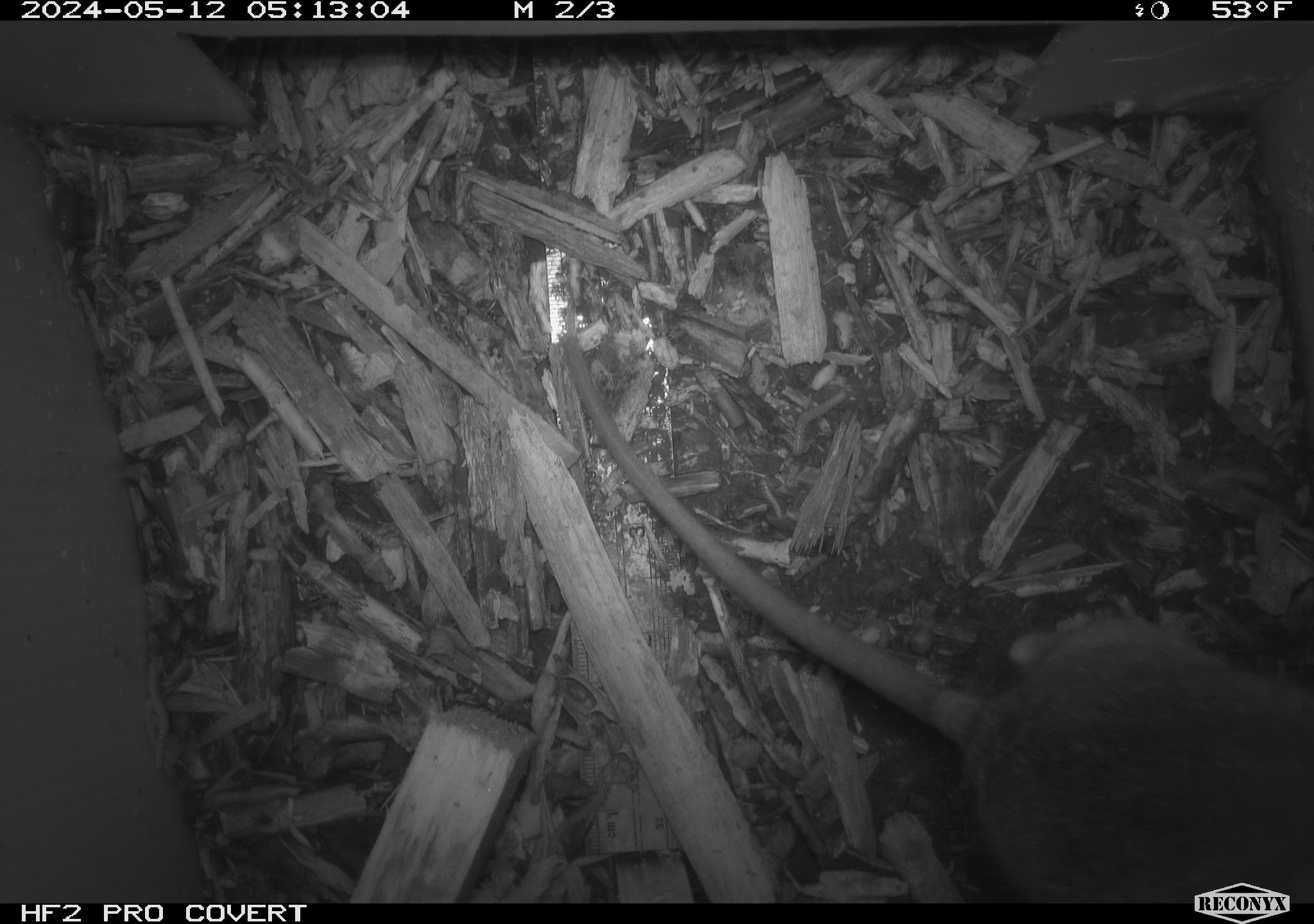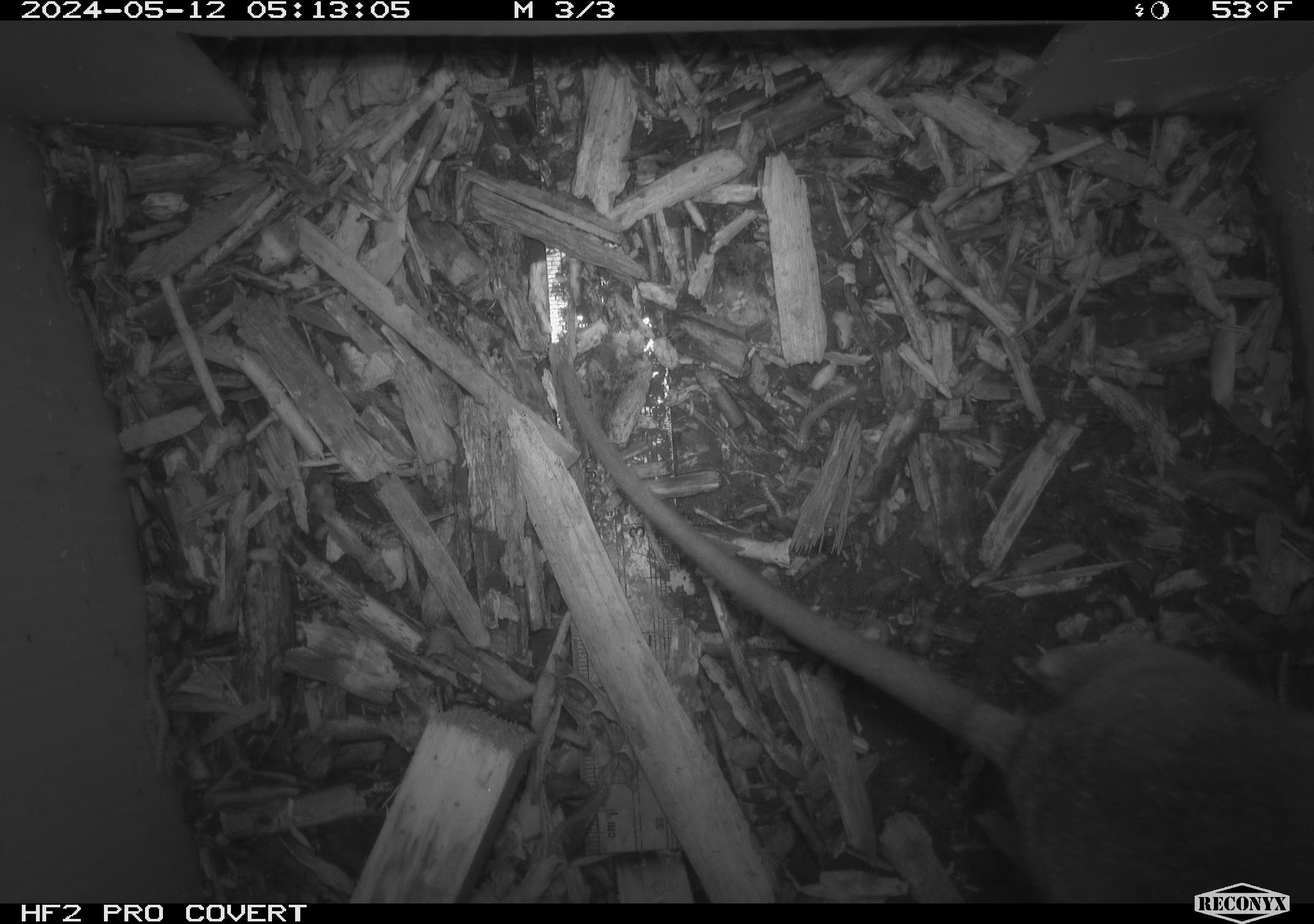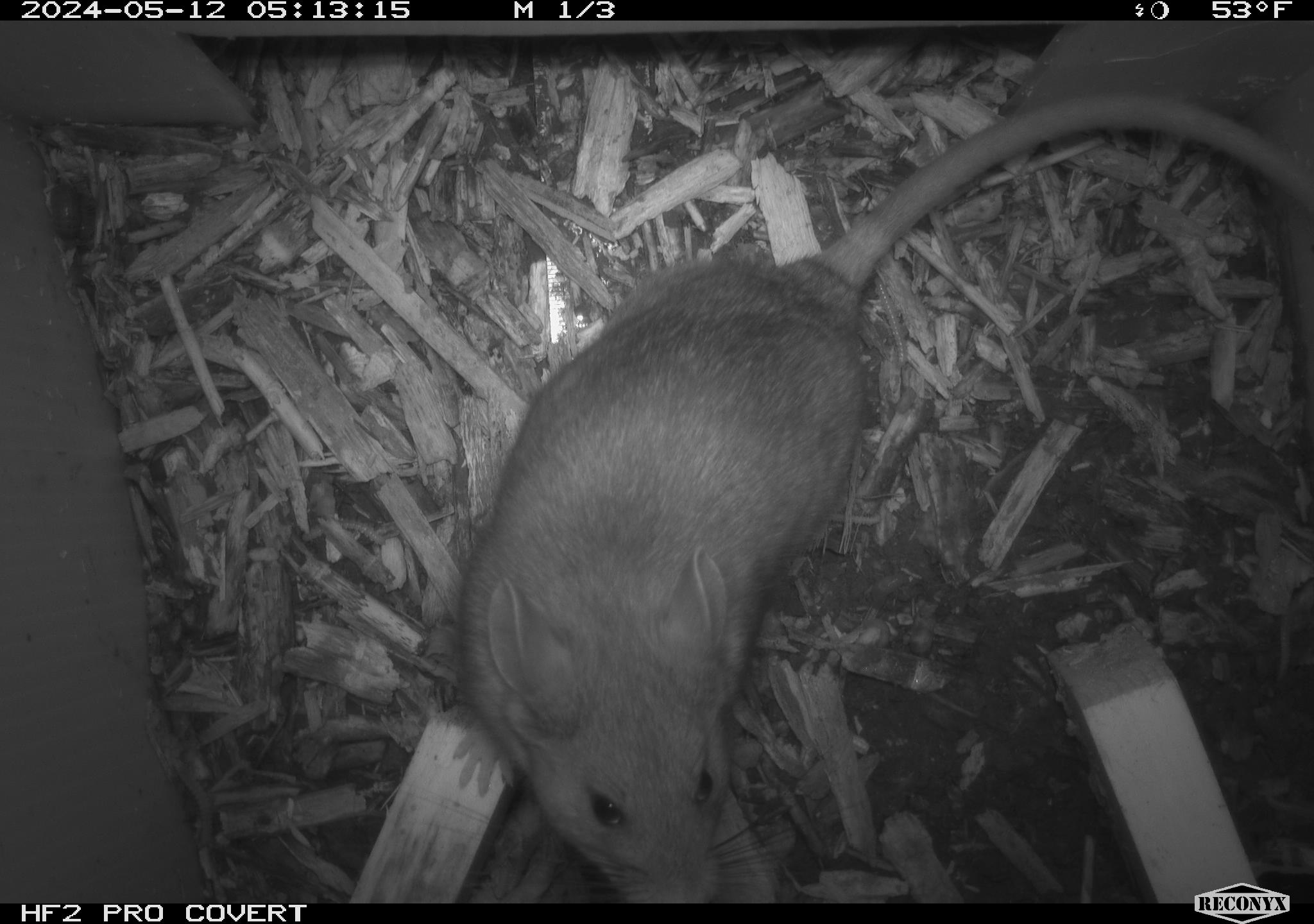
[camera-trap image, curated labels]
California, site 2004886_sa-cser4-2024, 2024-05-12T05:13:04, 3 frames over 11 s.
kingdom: Animalia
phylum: Chordata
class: Mammalia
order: Rodentia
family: Muridae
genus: Rattus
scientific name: Rattus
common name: rat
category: rattus species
Rattus species (rat) (Rattus).